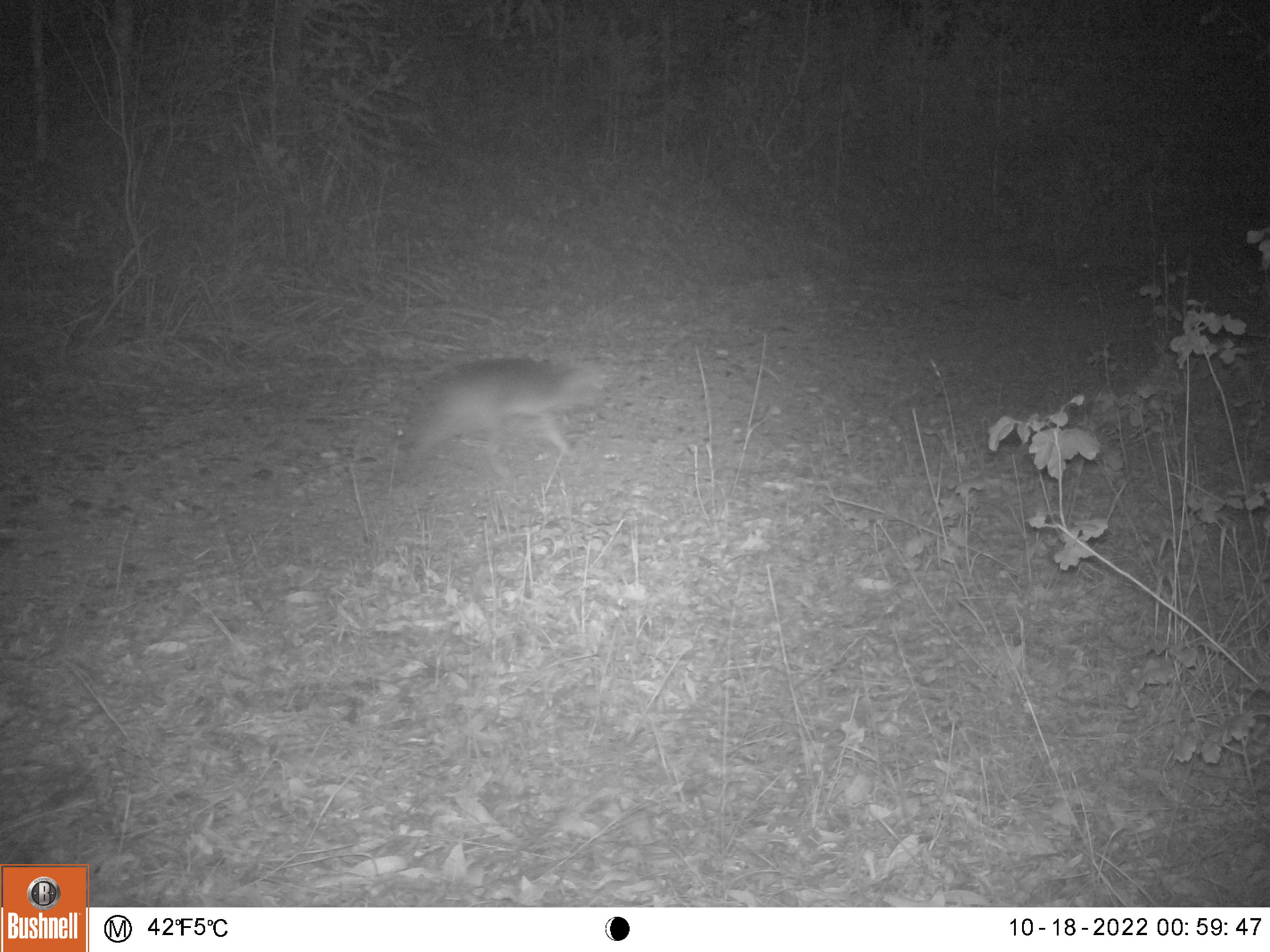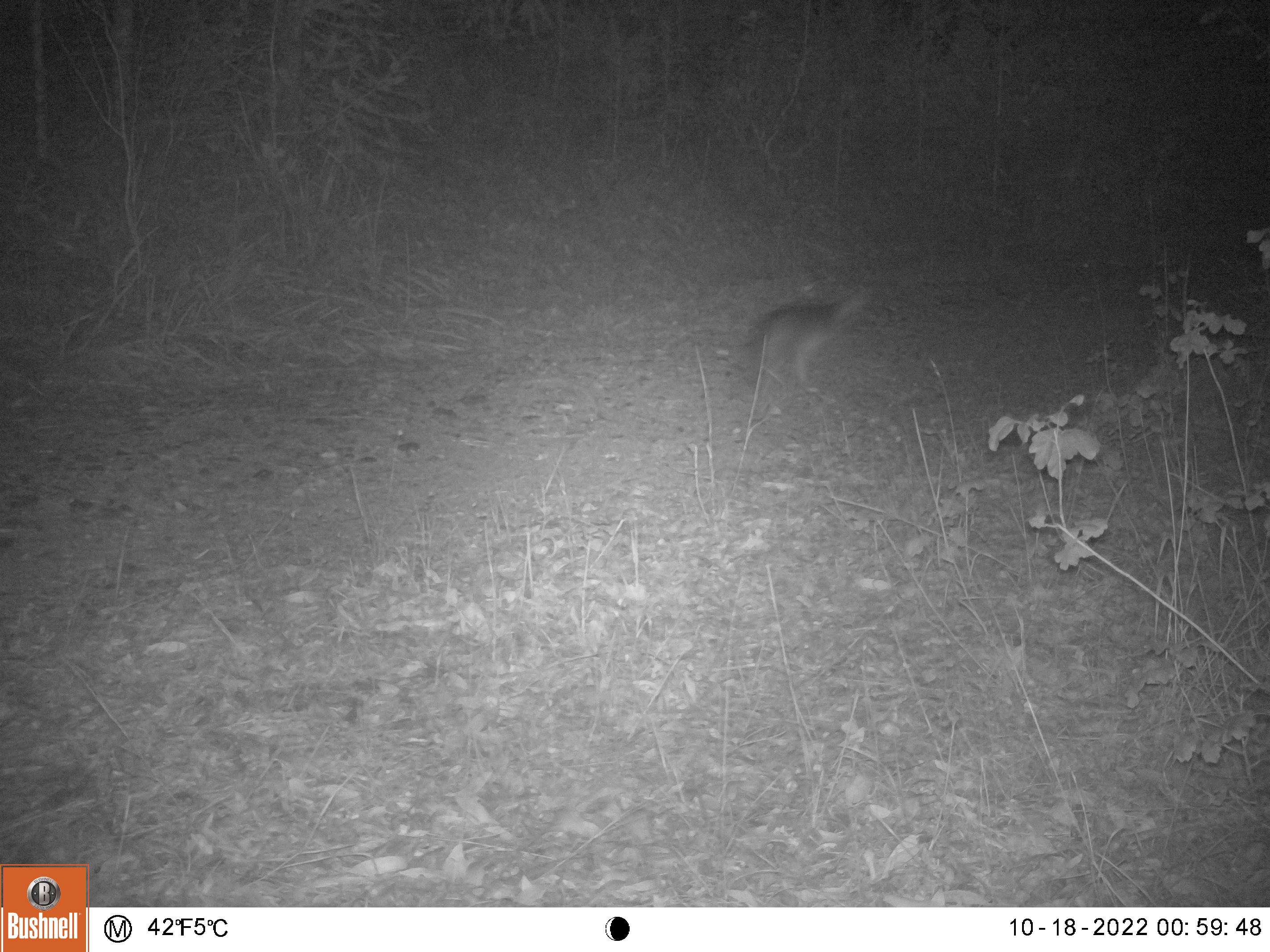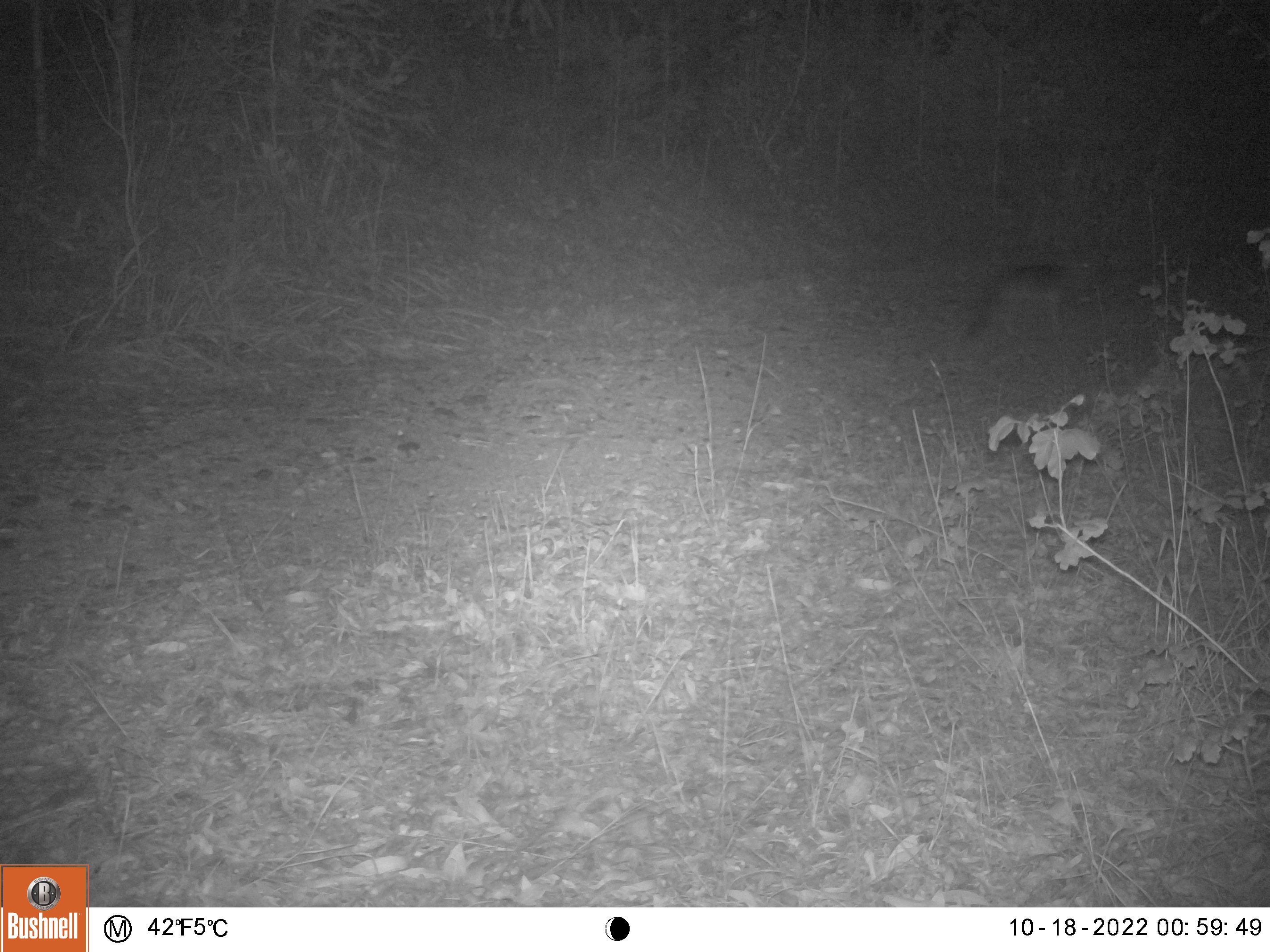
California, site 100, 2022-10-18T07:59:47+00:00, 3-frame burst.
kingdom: Animalia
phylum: Chordata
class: Mammalia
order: Carnivora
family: Canidae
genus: Urocyon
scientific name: Urocyon cinereoargenteus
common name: gray fox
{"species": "gray fox (Urocyon cinereoargenteus)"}